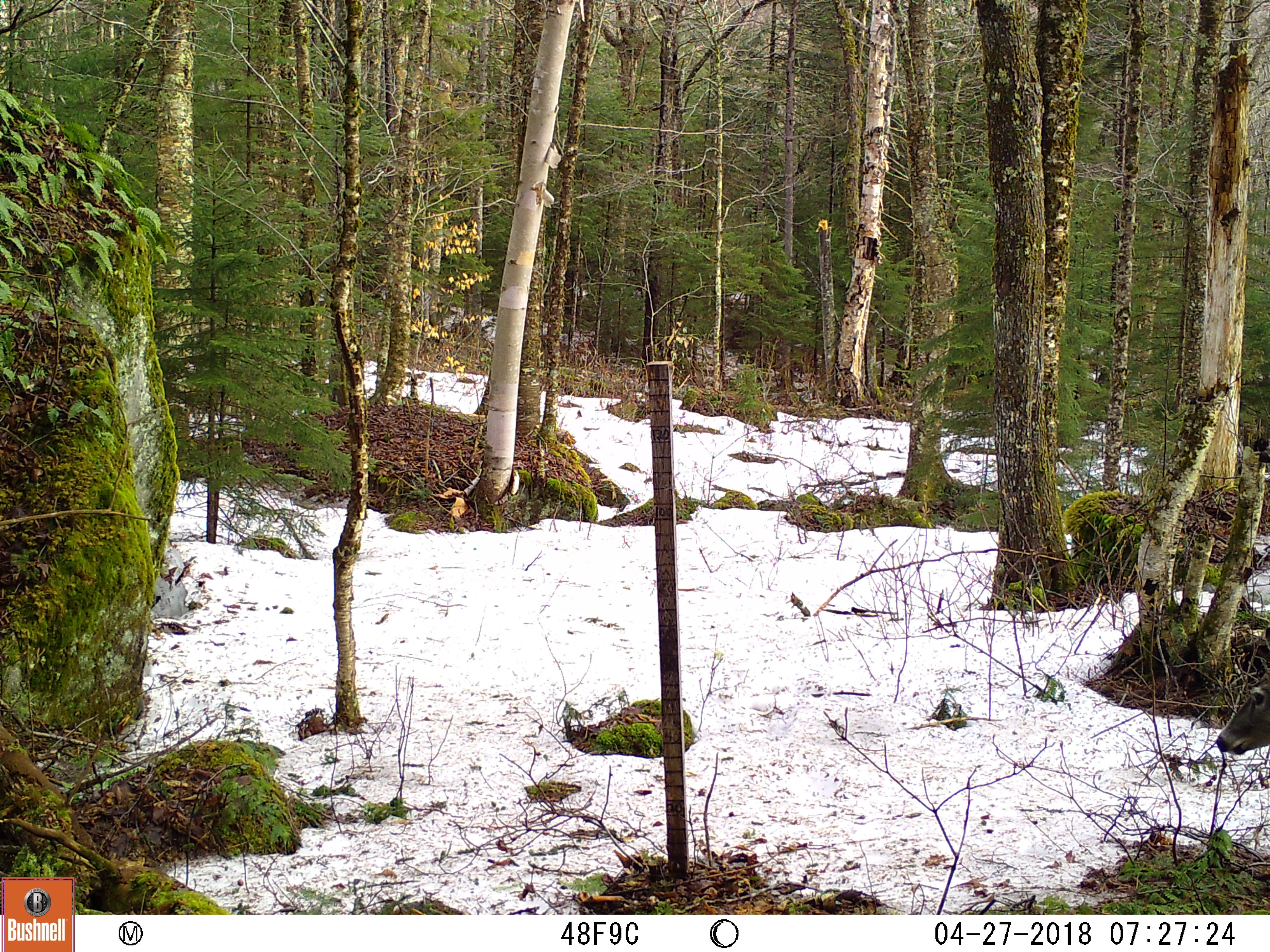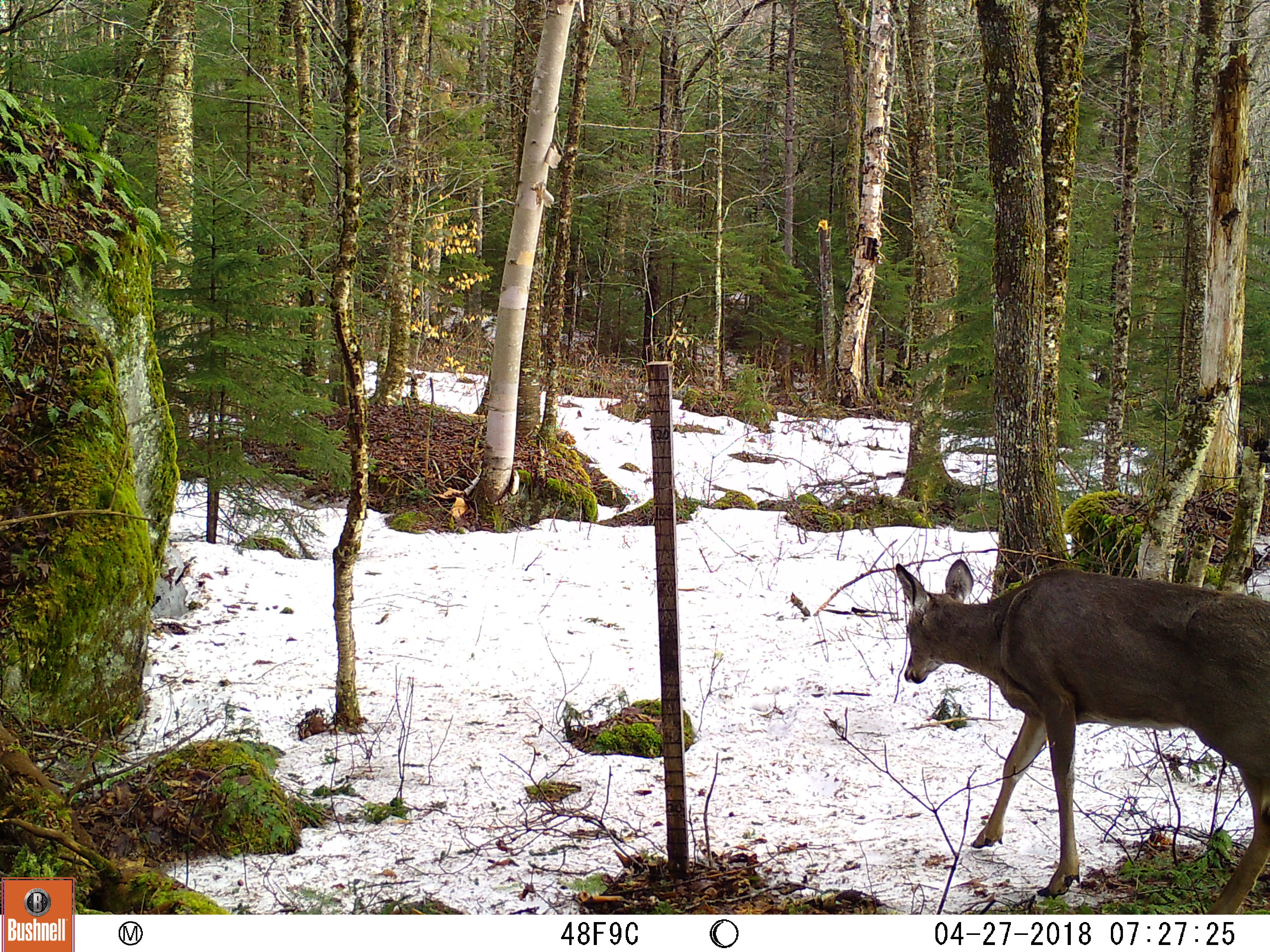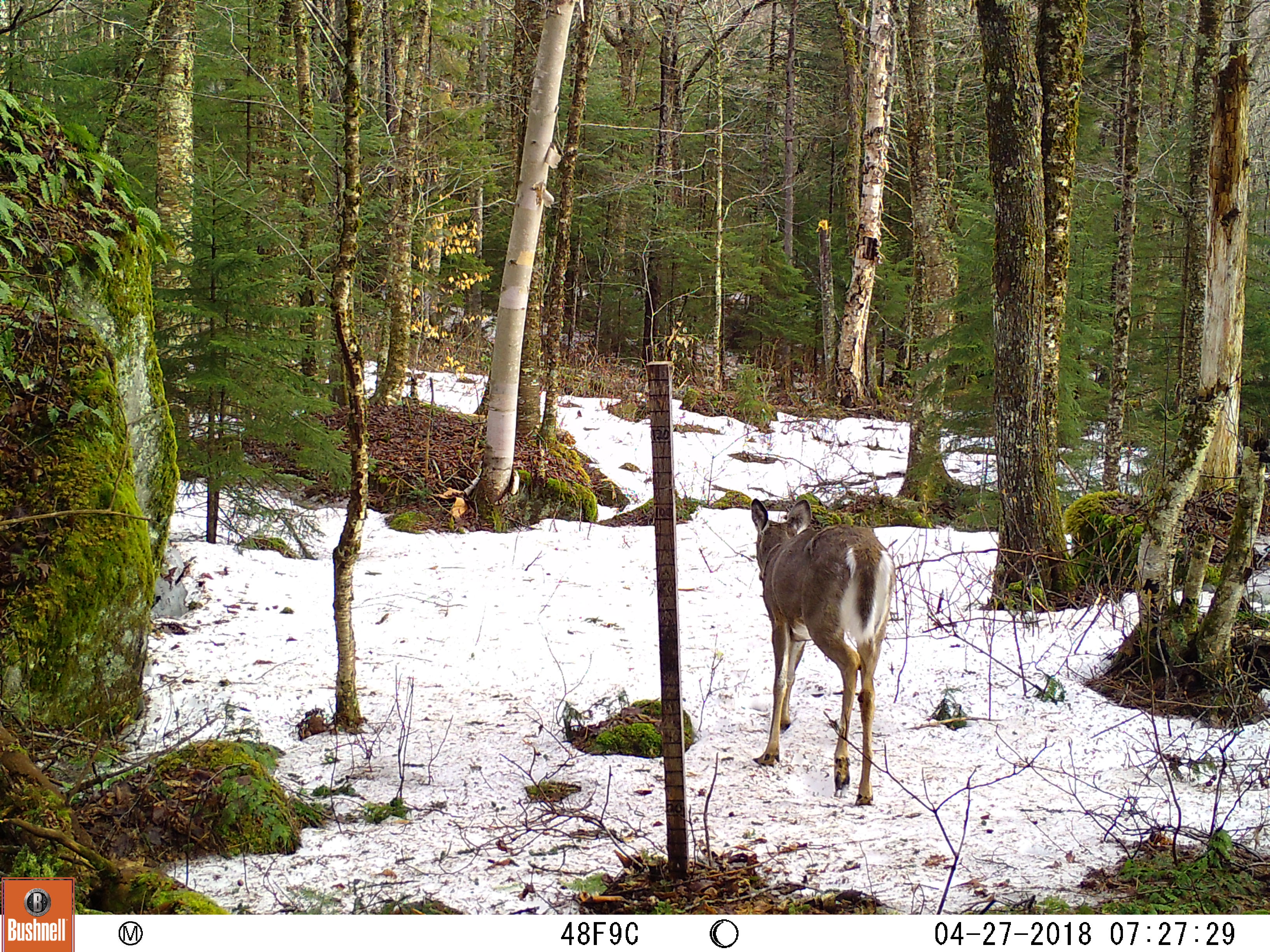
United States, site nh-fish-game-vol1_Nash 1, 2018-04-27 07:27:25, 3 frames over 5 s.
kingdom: Animalia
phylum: Chordata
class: Mammalia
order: Artiodactyla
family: Cervidae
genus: Odocoileus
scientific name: Odocoileus virginianus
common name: white-tailed deer